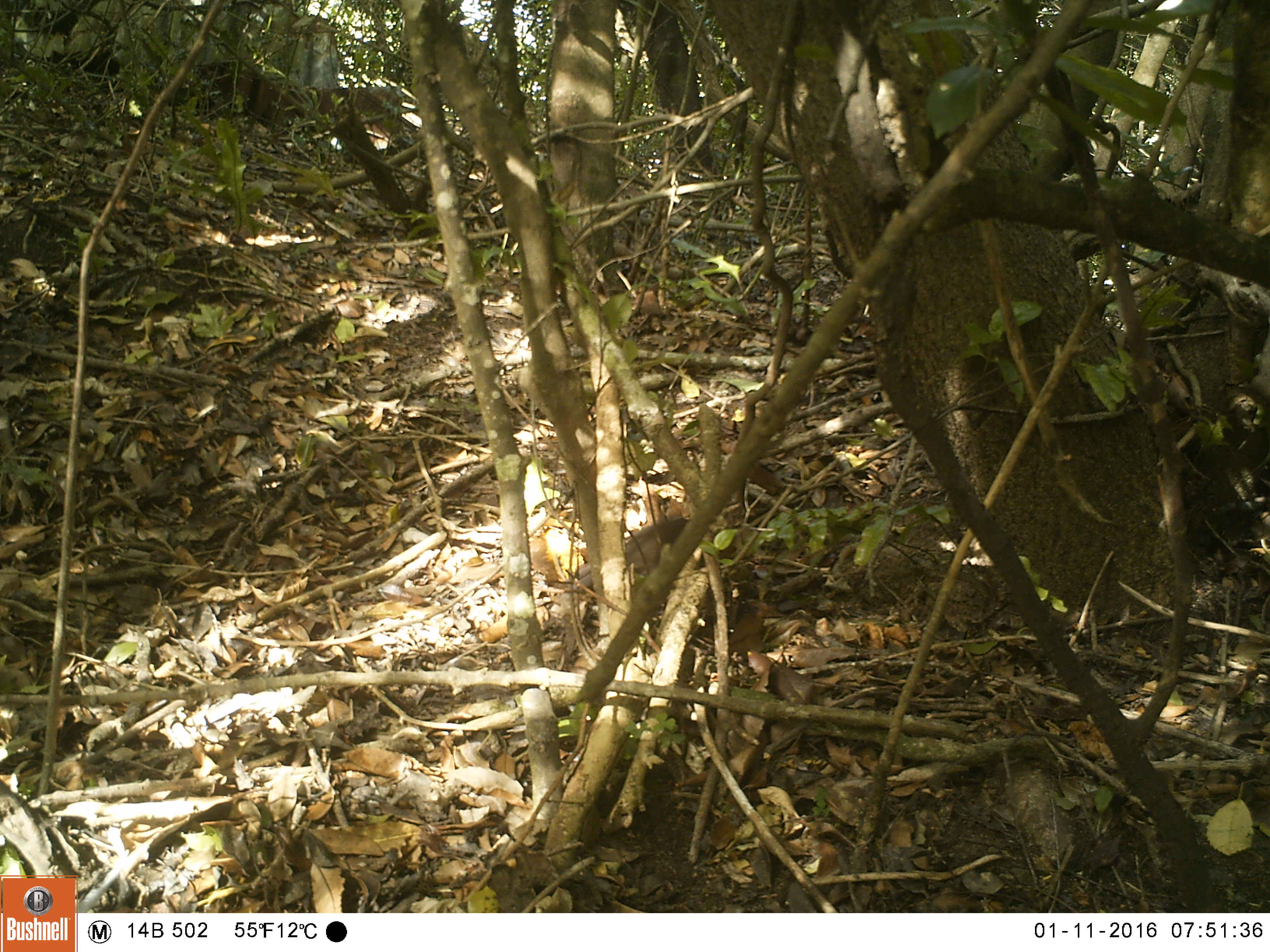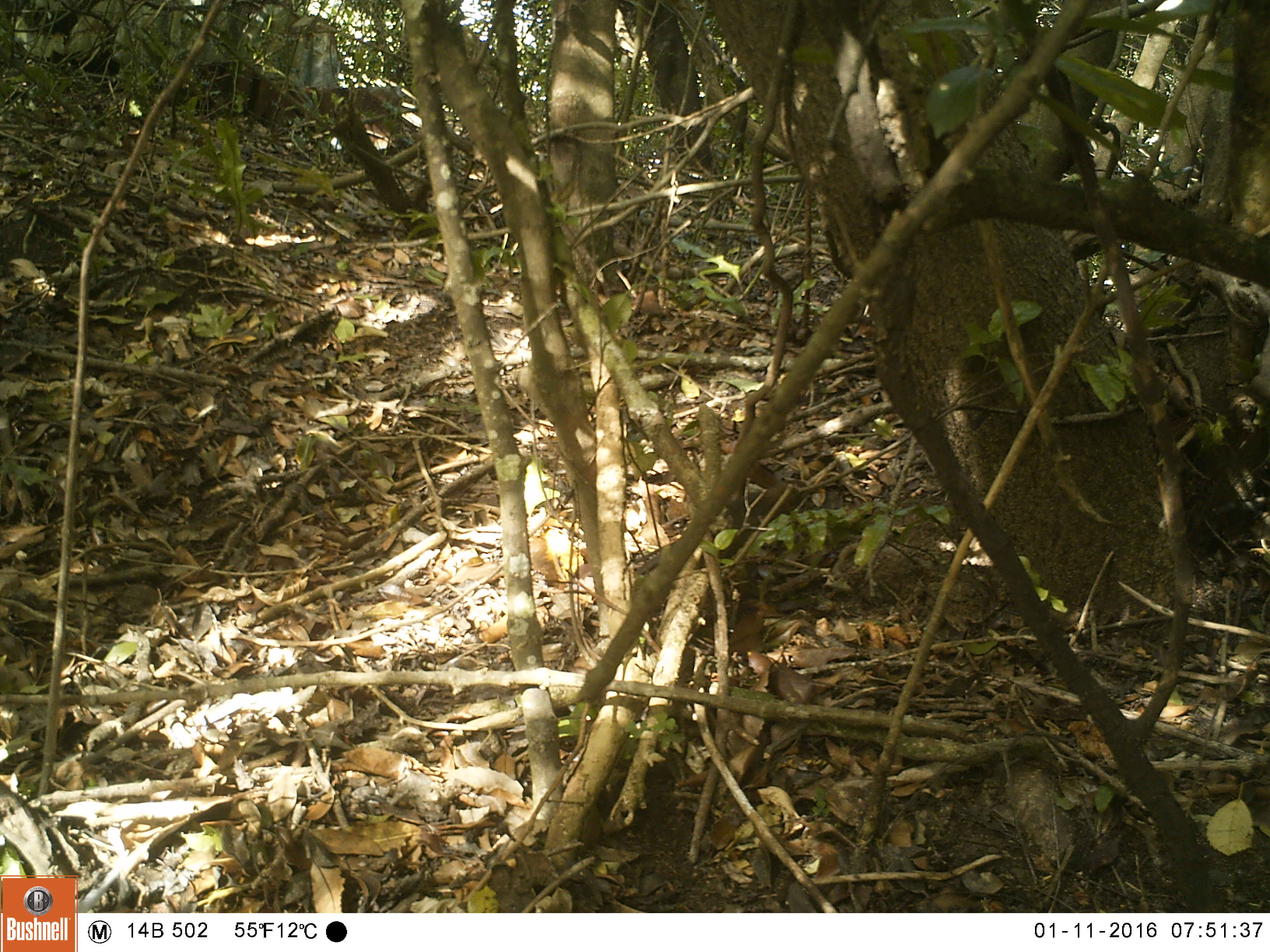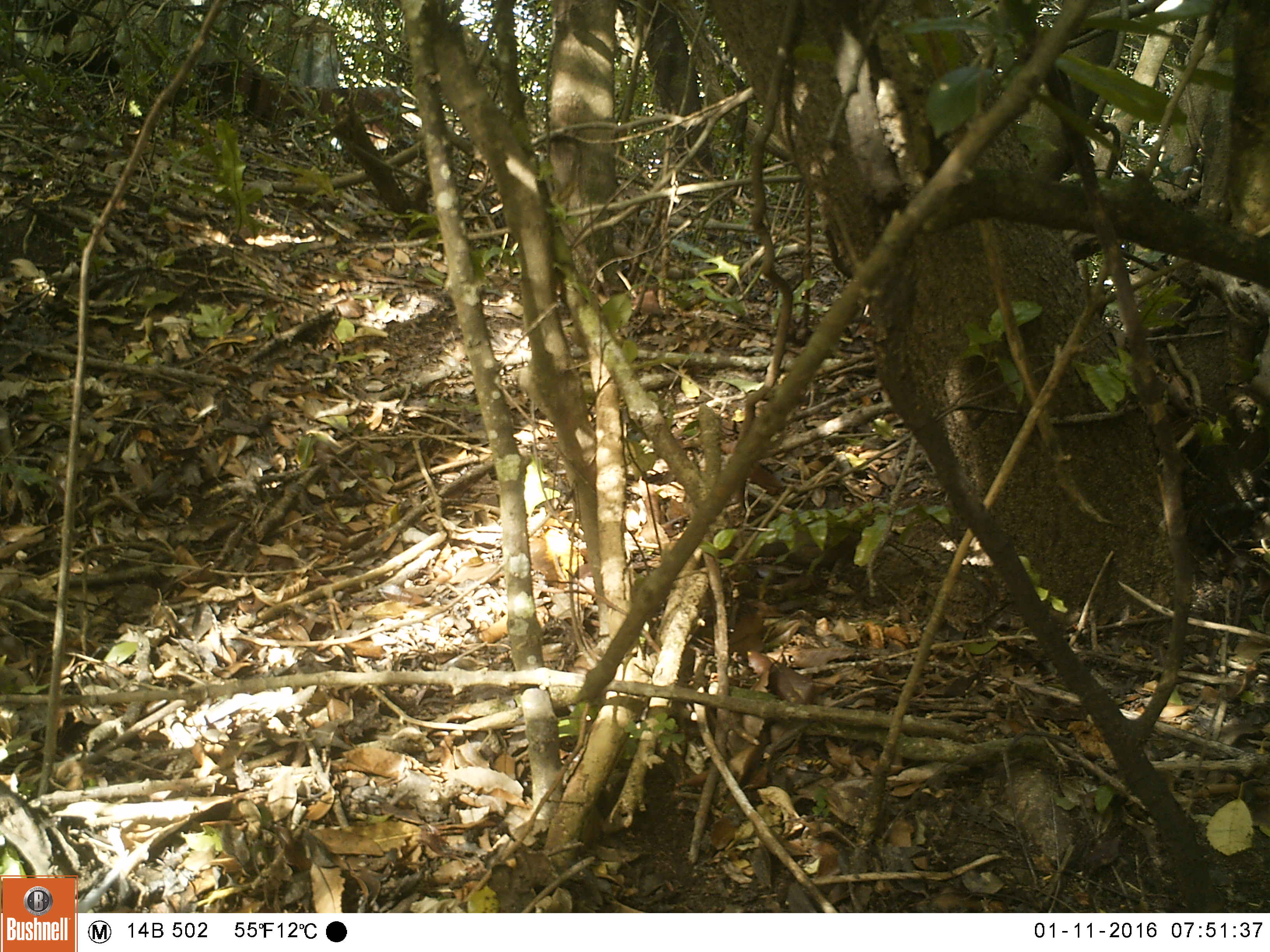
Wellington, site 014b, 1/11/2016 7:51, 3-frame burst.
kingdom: Animalia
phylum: Chordata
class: Aves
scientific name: Aves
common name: bird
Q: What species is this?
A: Bird (Aves).